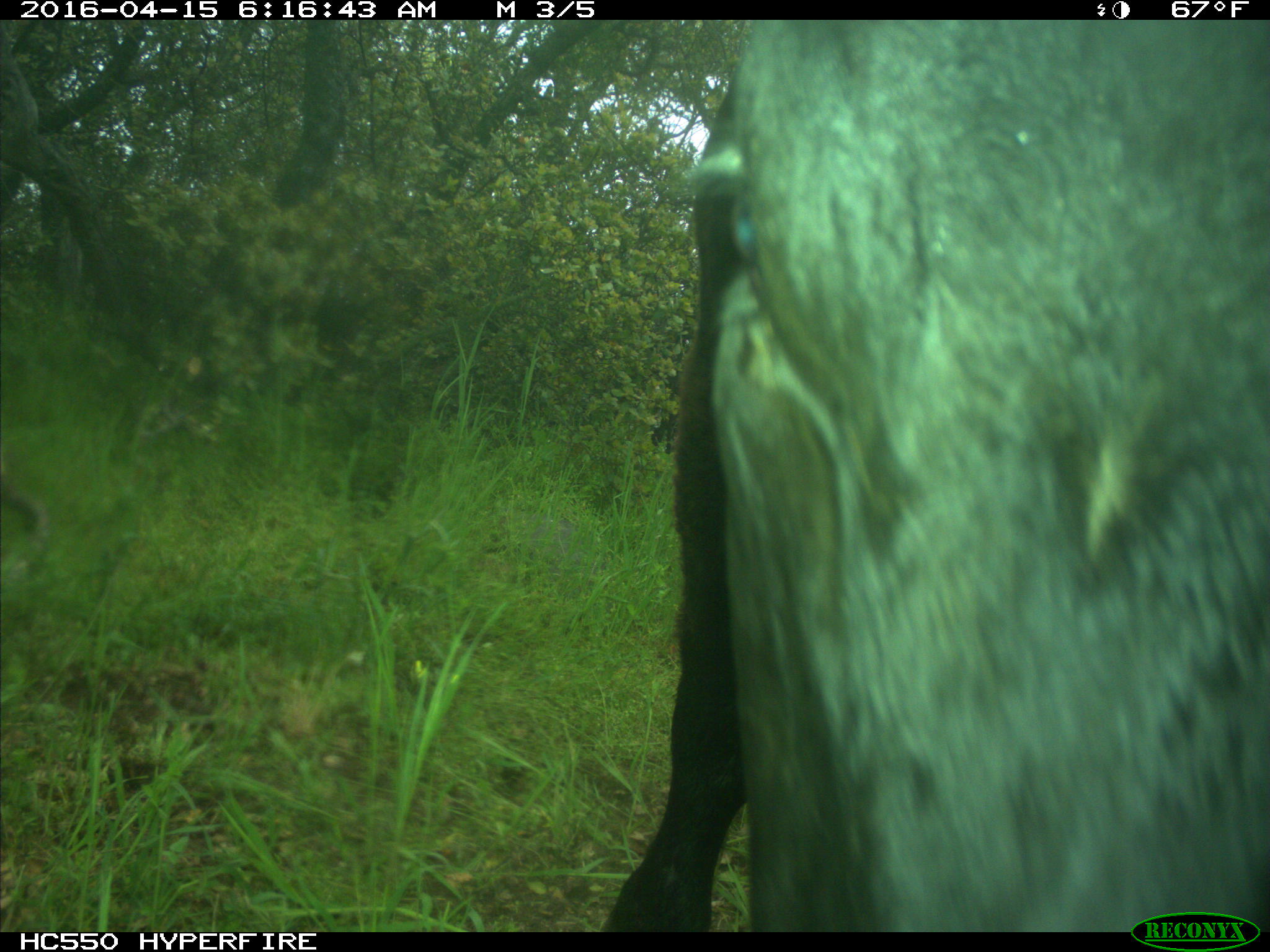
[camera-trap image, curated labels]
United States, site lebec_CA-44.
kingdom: Animalia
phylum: Chordata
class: Mammalia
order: Artiodactyla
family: Bovidae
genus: Bos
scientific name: Bos taurus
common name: domestic cow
Bos taurus (domestic cow).